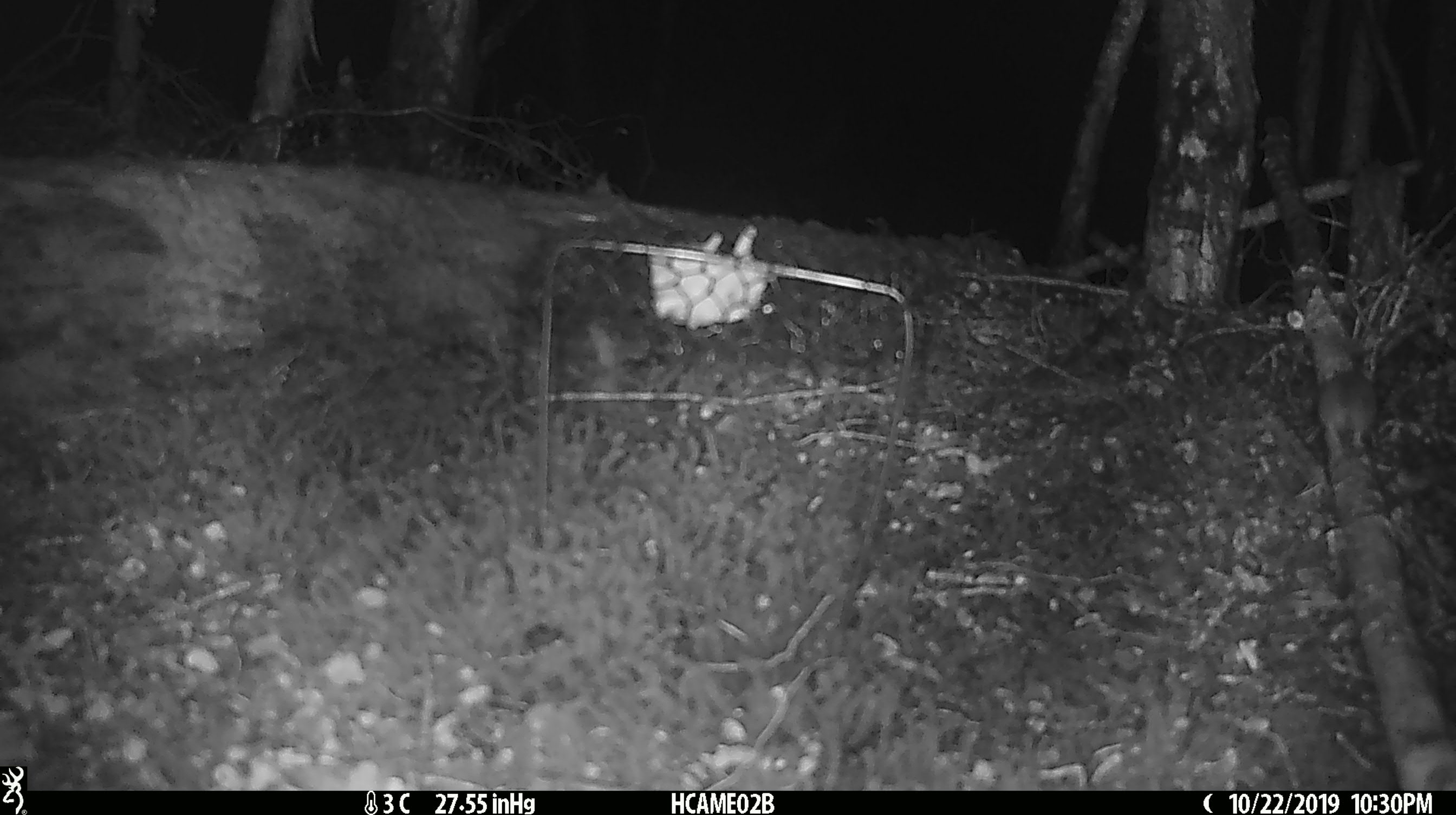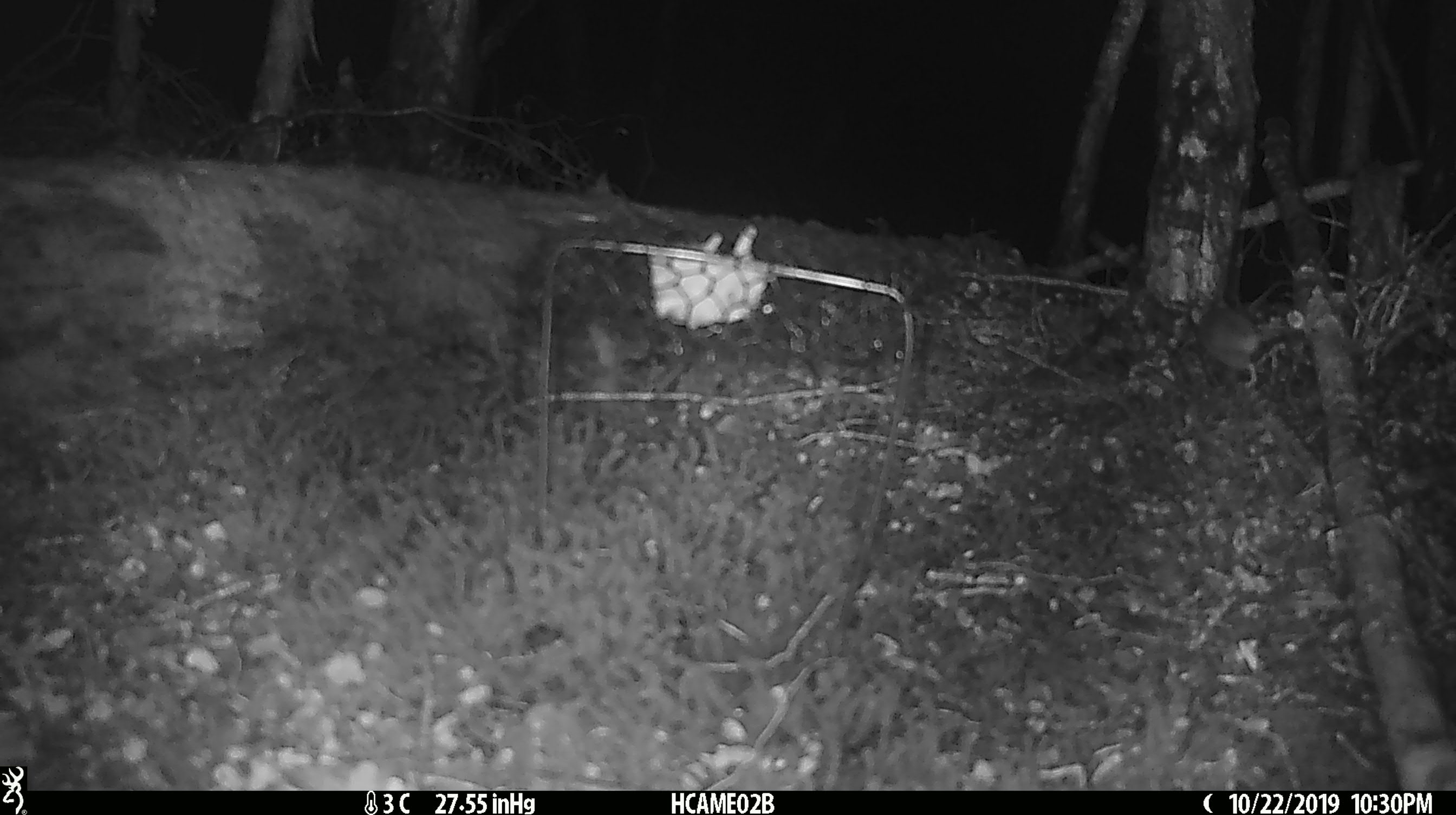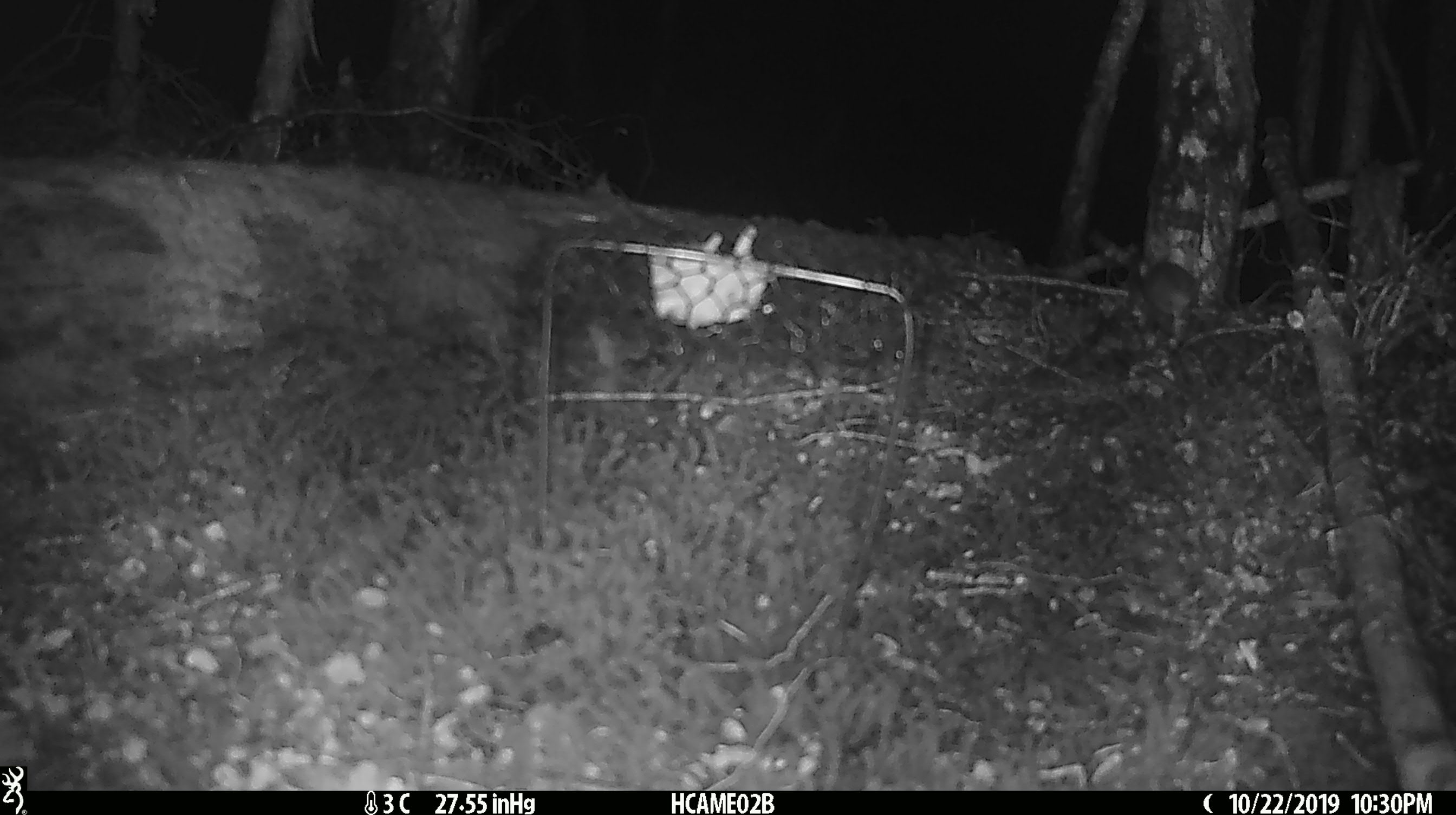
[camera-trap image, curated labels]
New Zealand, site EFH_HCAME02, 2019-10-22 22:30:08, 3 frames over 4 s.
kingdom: Animalia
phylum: Chordata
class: Mammalia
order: Rodentia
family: Muridae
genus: Mus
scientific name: Mus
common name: mouse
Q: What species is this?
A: Mouse (Mus).